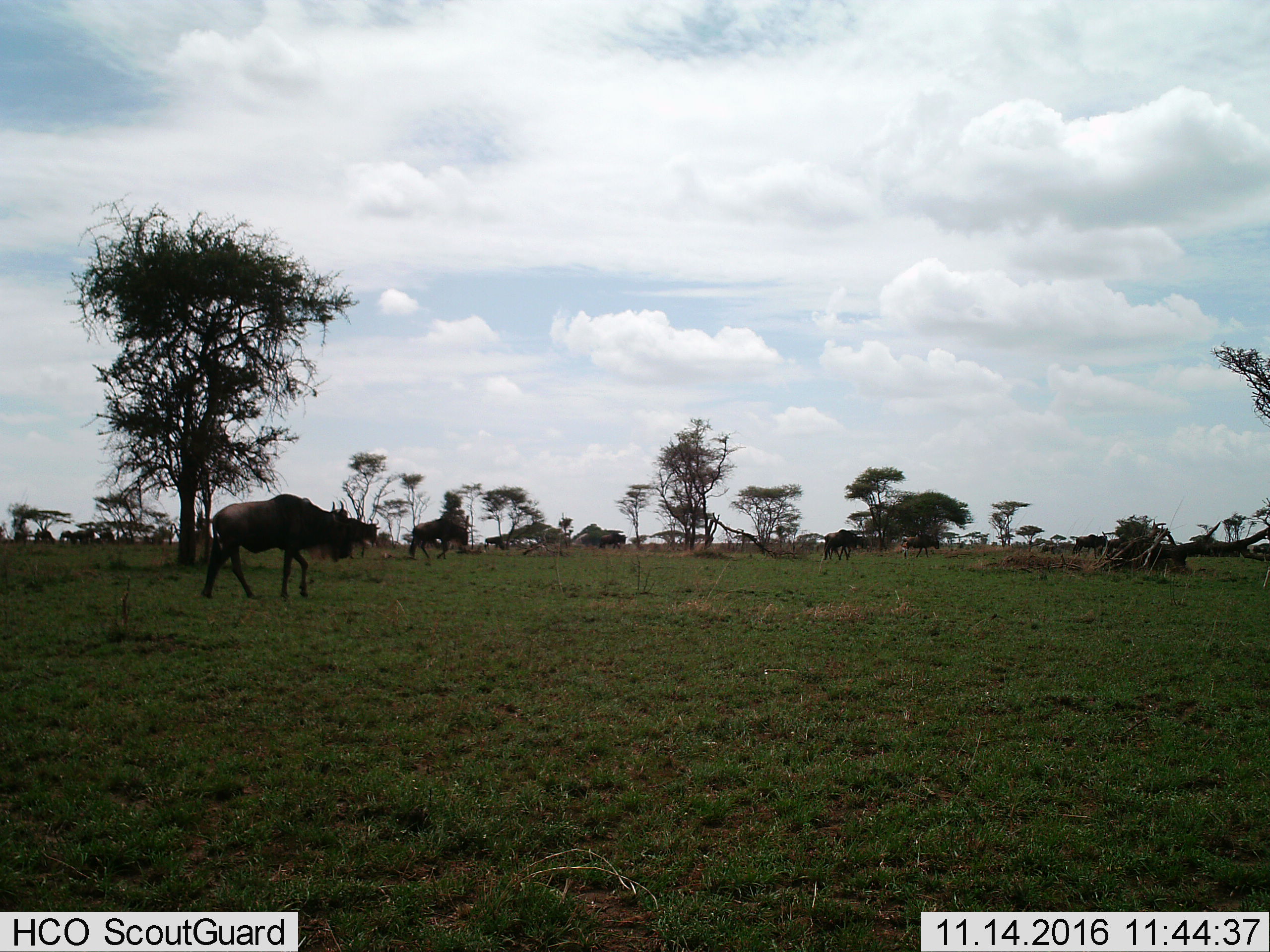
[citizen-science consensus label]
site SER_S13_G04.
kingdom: Animalia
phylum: Chordata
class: Mammalia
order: Artiodactyla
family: Bovidae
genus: Connochaetes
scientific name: Connochaetes taurinus taurinus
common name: blue wildebeest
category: wildebeestblue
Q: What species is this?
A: Wildebeestblue (blue wildebeest) (Connochaetes taurinus taurinus).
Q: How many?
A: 8.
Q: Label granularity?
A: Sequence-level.